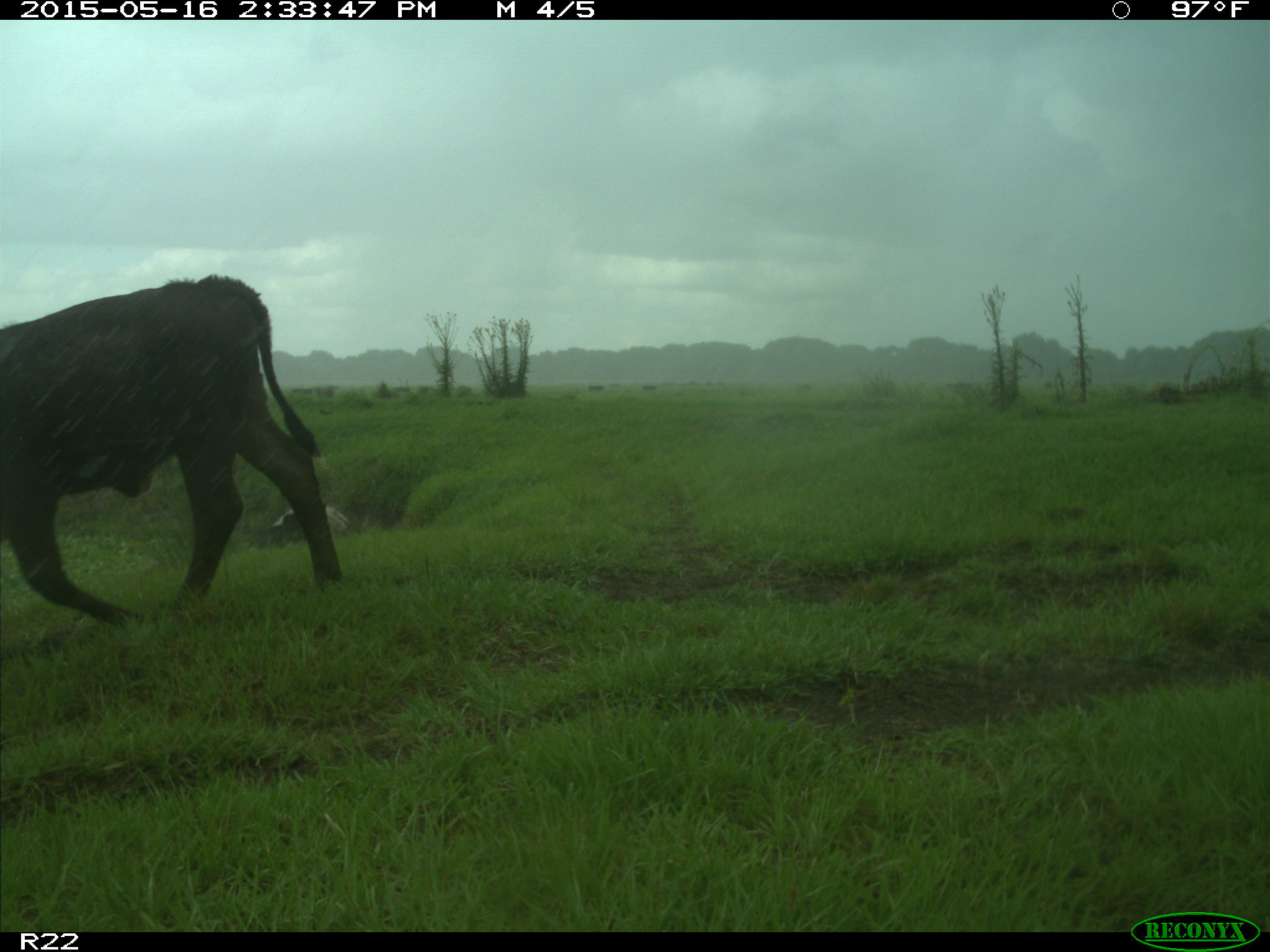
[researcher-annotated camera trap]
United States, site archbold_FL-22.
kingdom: Animalia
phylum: Chordata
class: Mammalia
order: Artiodactyla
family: Bovidae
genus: Bos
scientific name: Bos taurus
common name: domestic cow